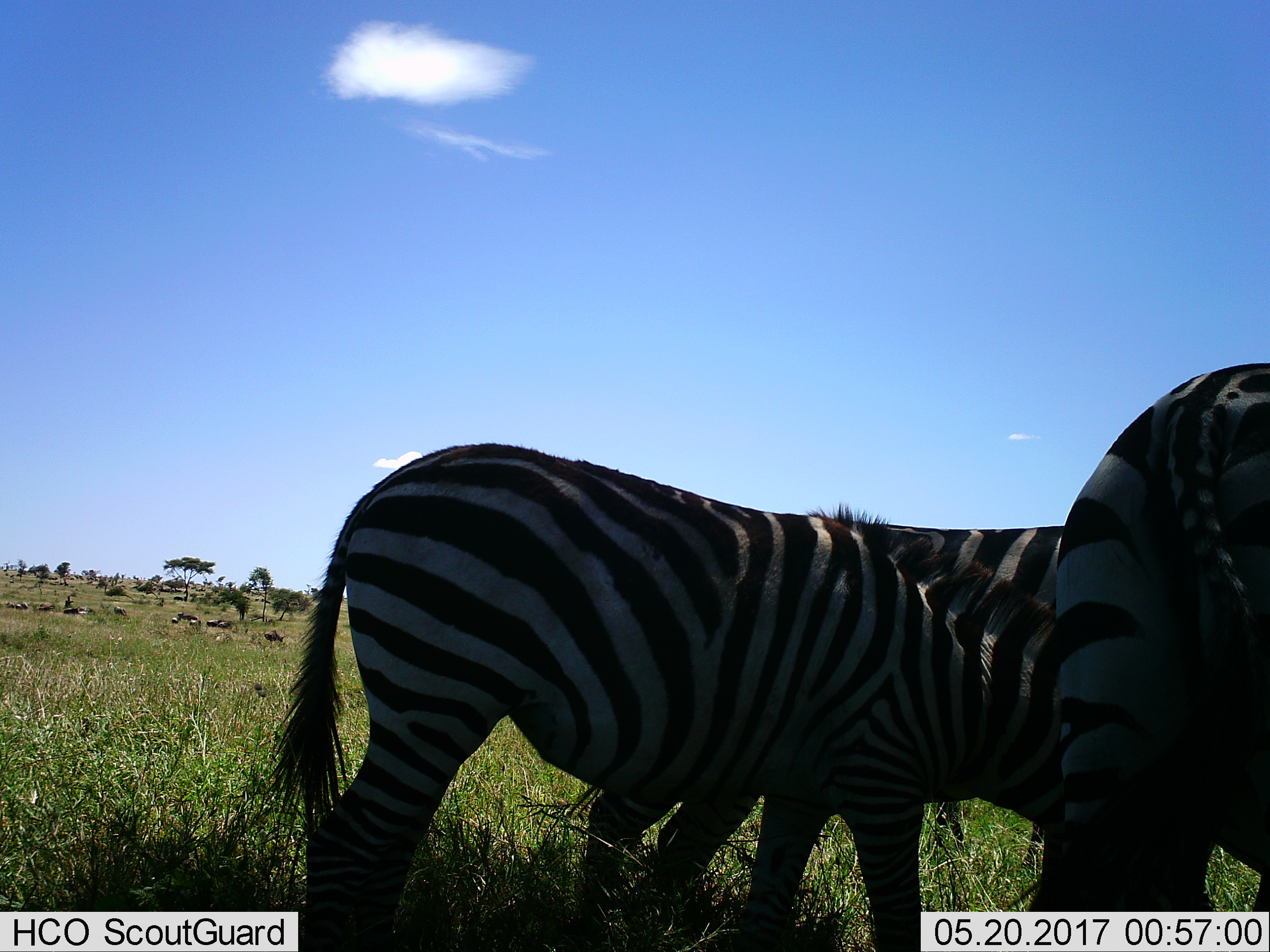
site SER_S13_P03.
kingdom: Animalia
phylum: Chordata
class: Mammalia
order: Perissodactyla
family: Equidae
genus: Equus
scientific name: Equus quagga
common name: plains zebra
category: zebraplains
Zebraplains (plains zebra) (Equus quagga), count 2. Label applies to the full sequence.